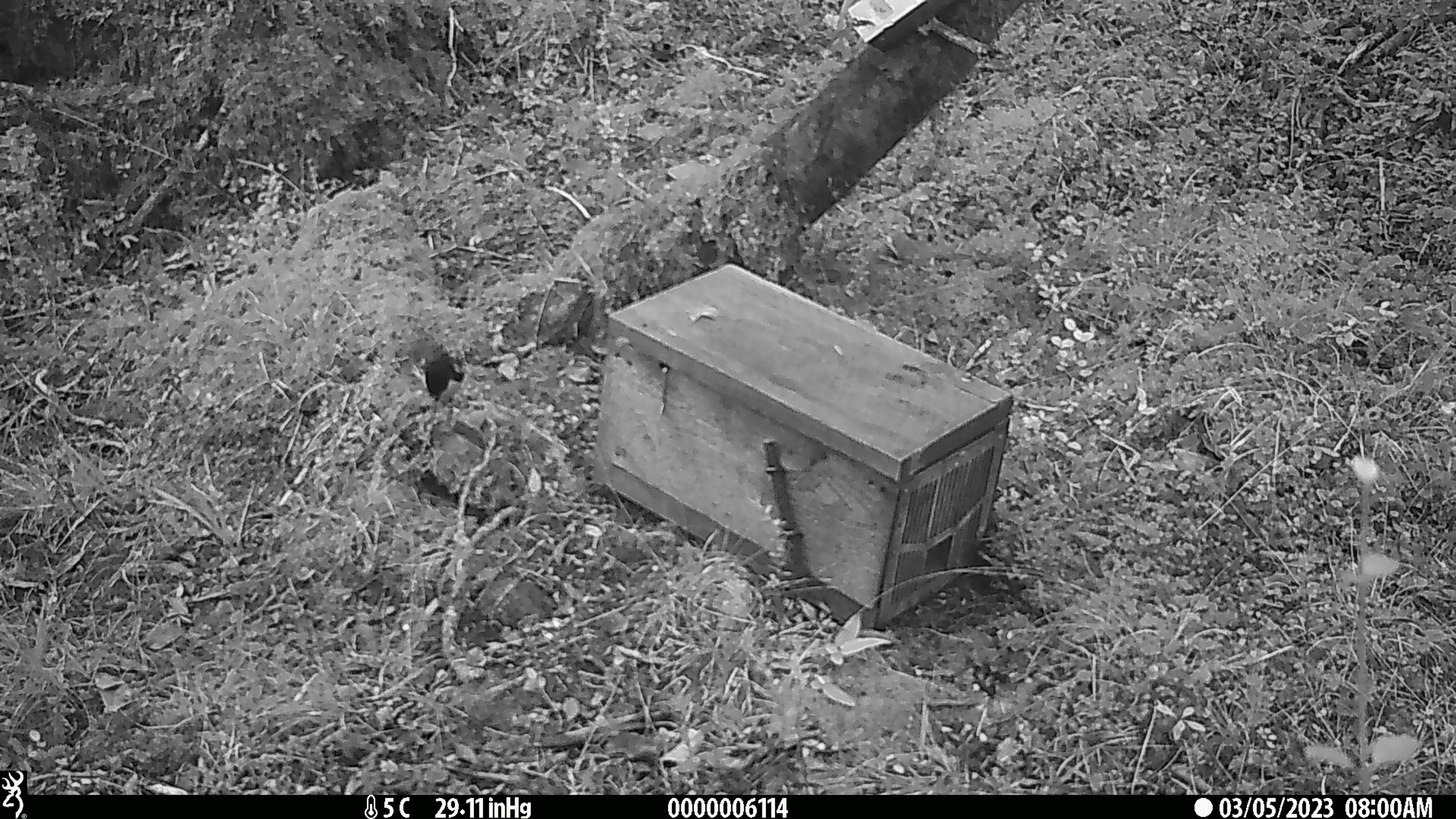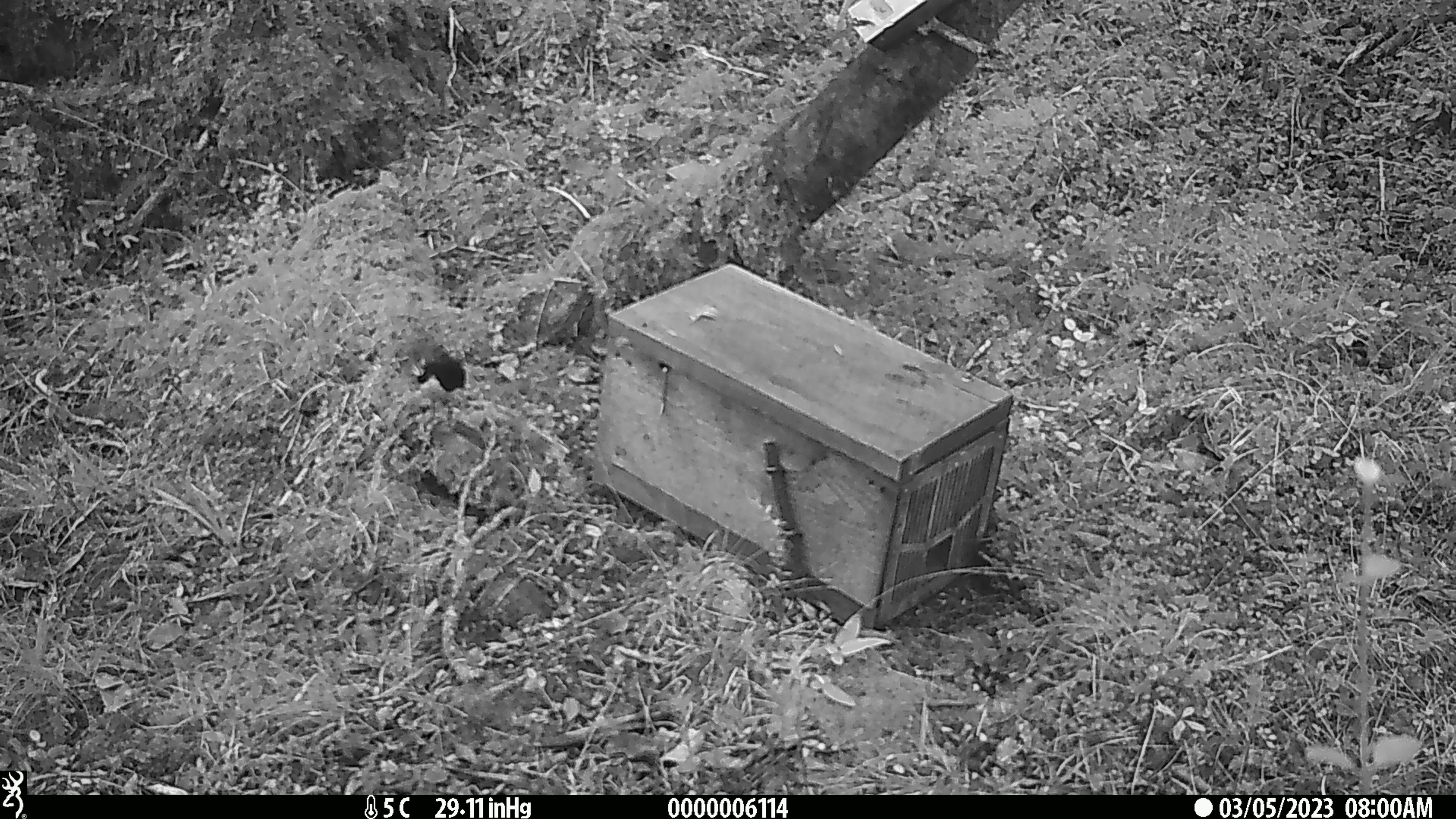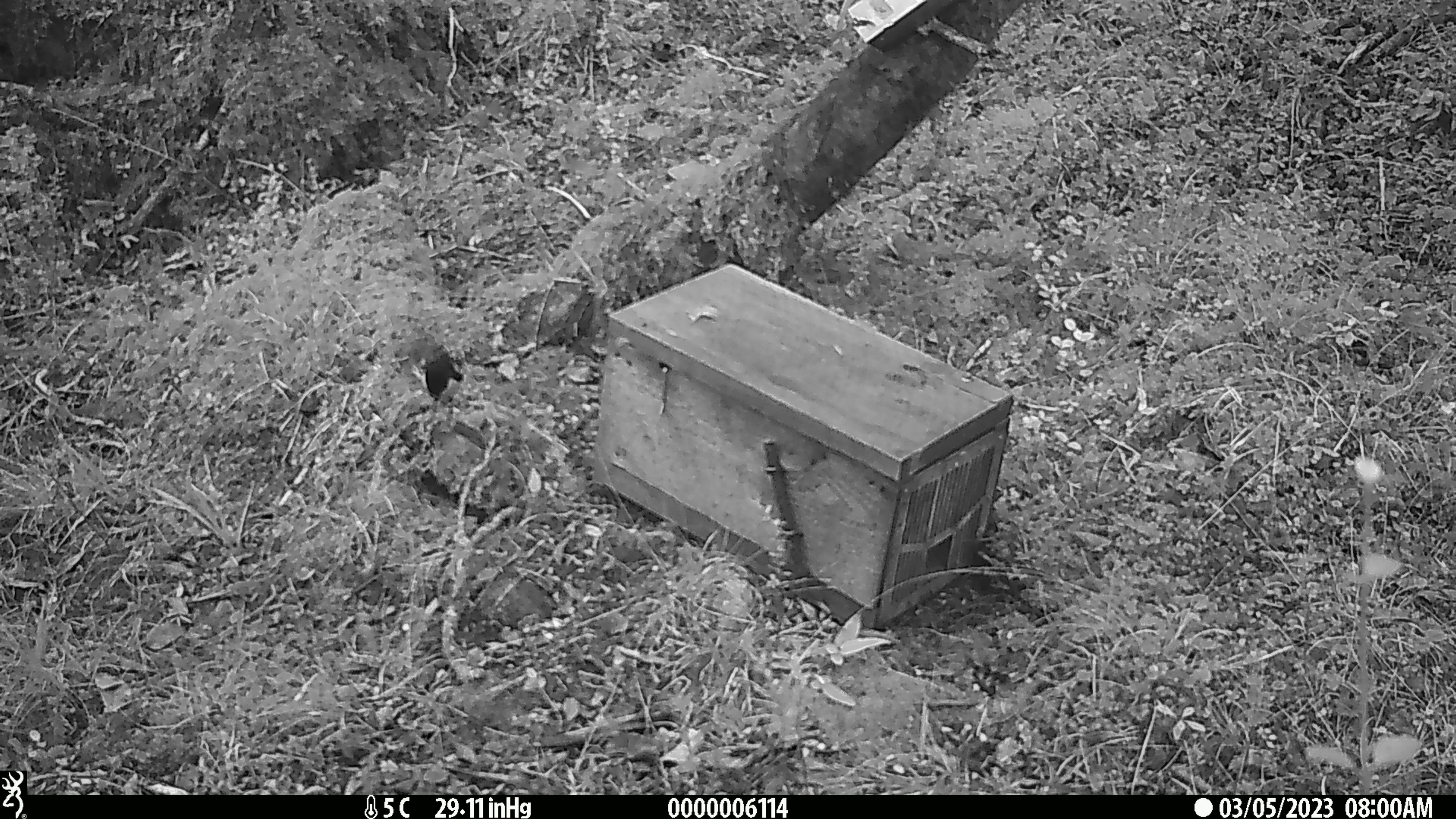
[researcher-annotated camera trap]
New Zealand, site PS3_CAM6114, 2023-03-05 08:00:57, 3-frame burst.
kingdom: Animalia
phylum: Chordata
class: Aves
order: Passeriformes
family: Petroicidae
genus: Petroica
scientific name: Petroica macrocephala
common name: tomtit